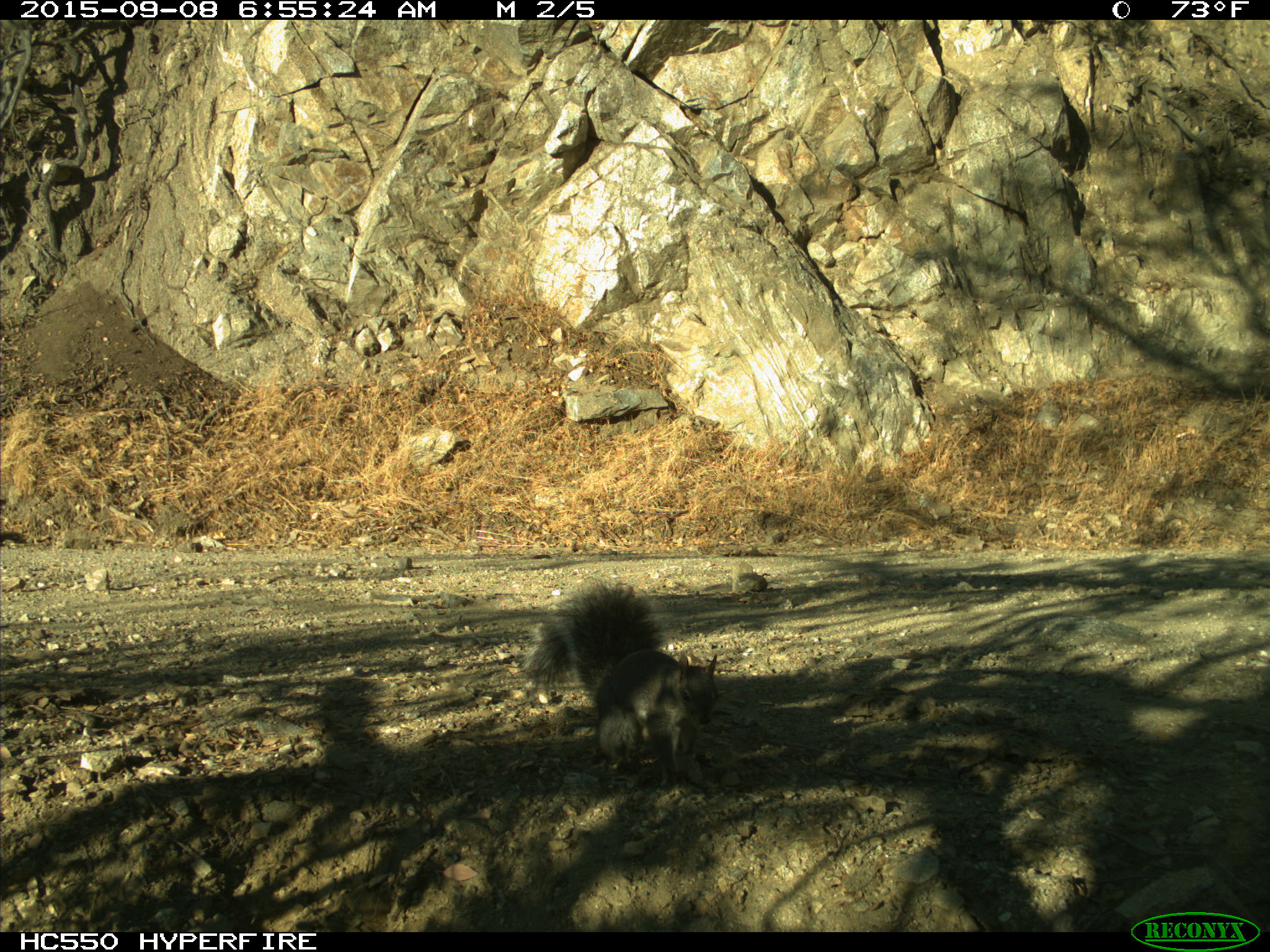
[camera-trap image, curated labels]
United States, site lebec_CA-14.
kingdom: Animalia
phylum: Chordata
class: Mammalia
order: Rodentia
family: Sciuridae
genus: Sciurus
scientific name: Sciurus carolinensis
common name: eastern gray squirrel